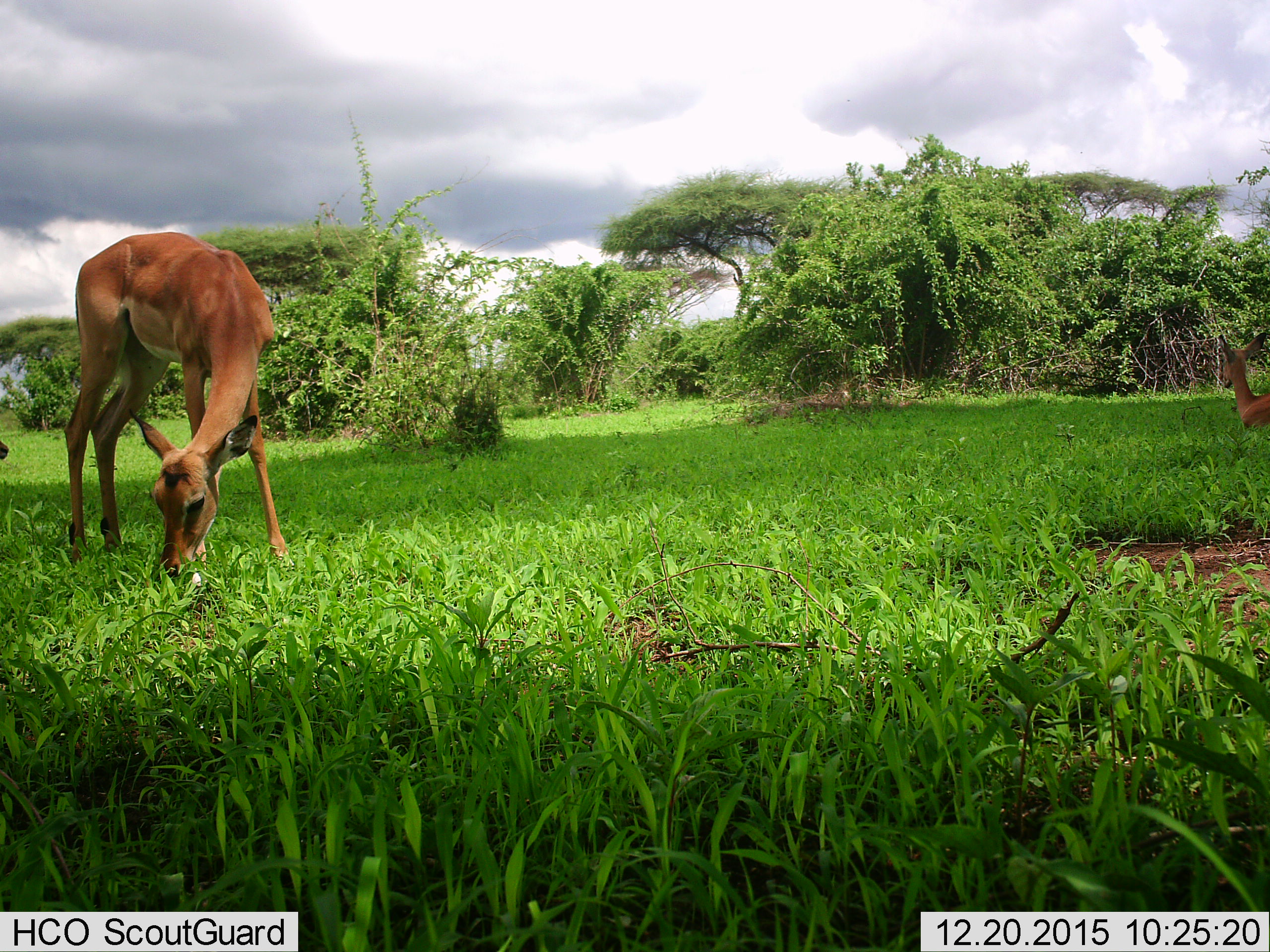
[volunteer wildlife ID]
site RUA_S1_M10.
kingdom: Animalia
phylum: Chordata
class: Mammalia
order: Artiodactyla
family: Bovidae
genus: Aepyceros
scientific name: Aepyceros melampus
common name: impala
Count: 3.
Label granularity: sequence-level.